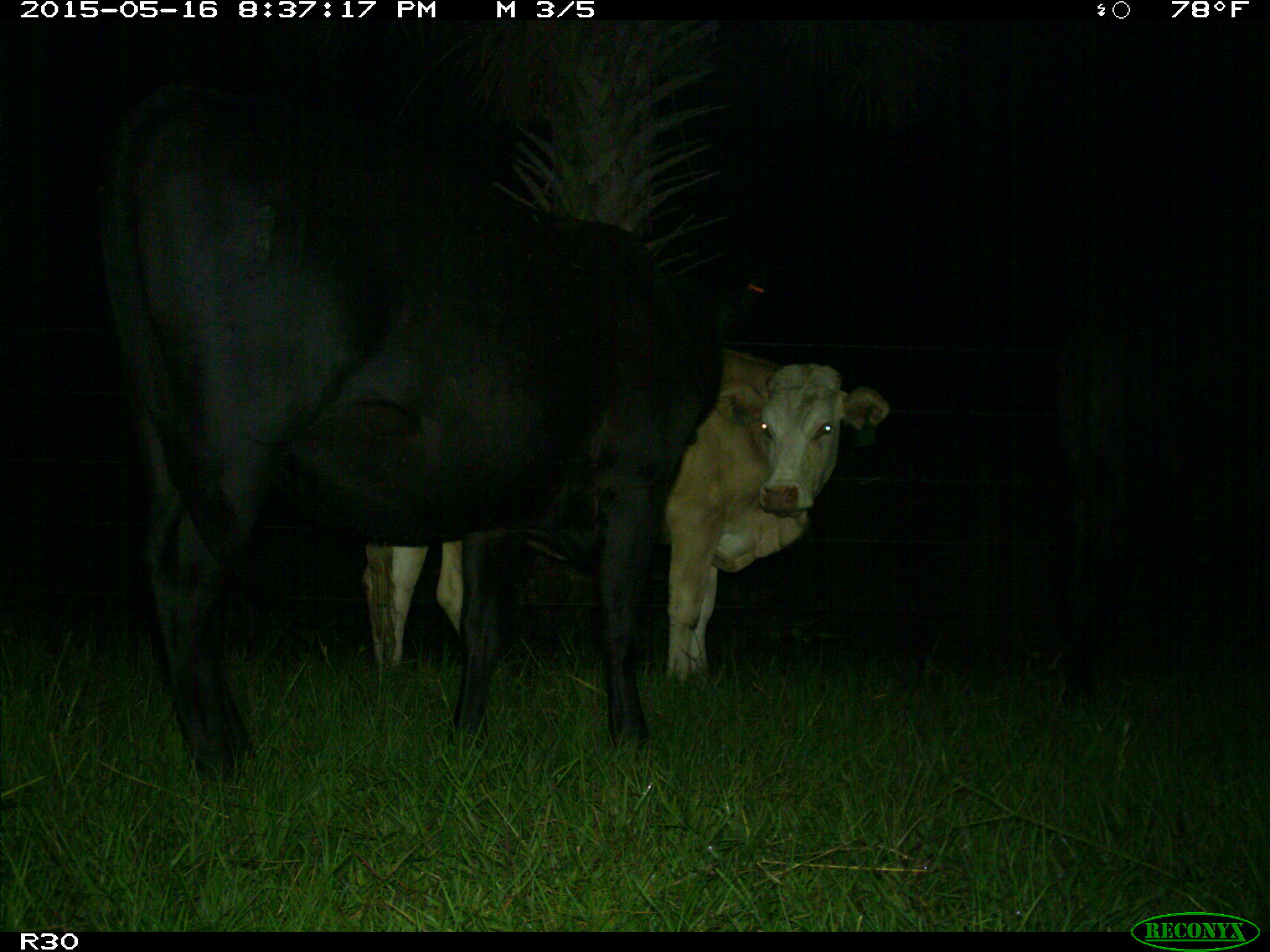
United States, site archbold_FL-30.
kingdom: Animalia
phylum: Chordata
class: Mammalia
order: Artiodactyla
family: Bovidae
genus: Bos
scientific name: Bos taurus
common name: domestic cow